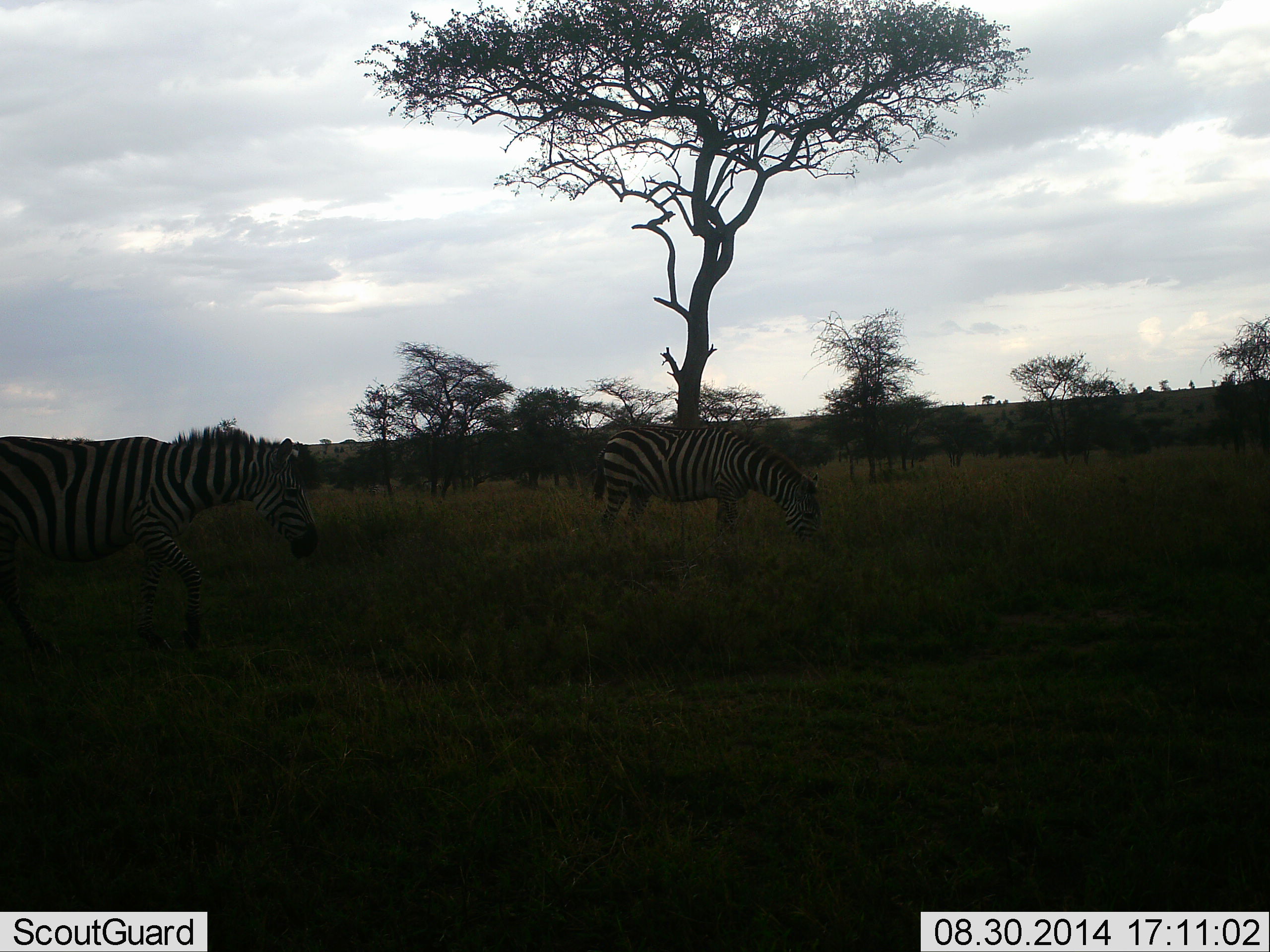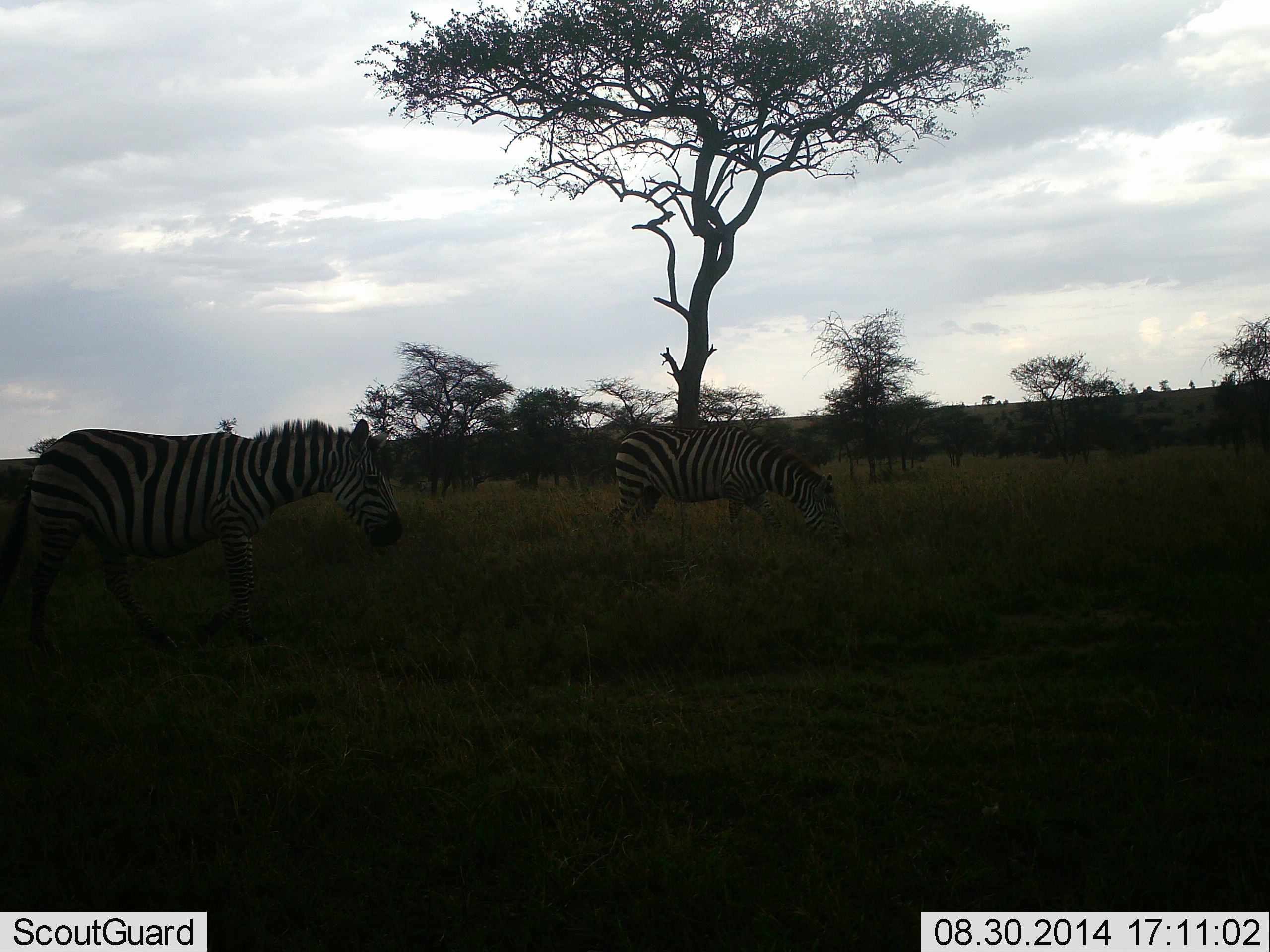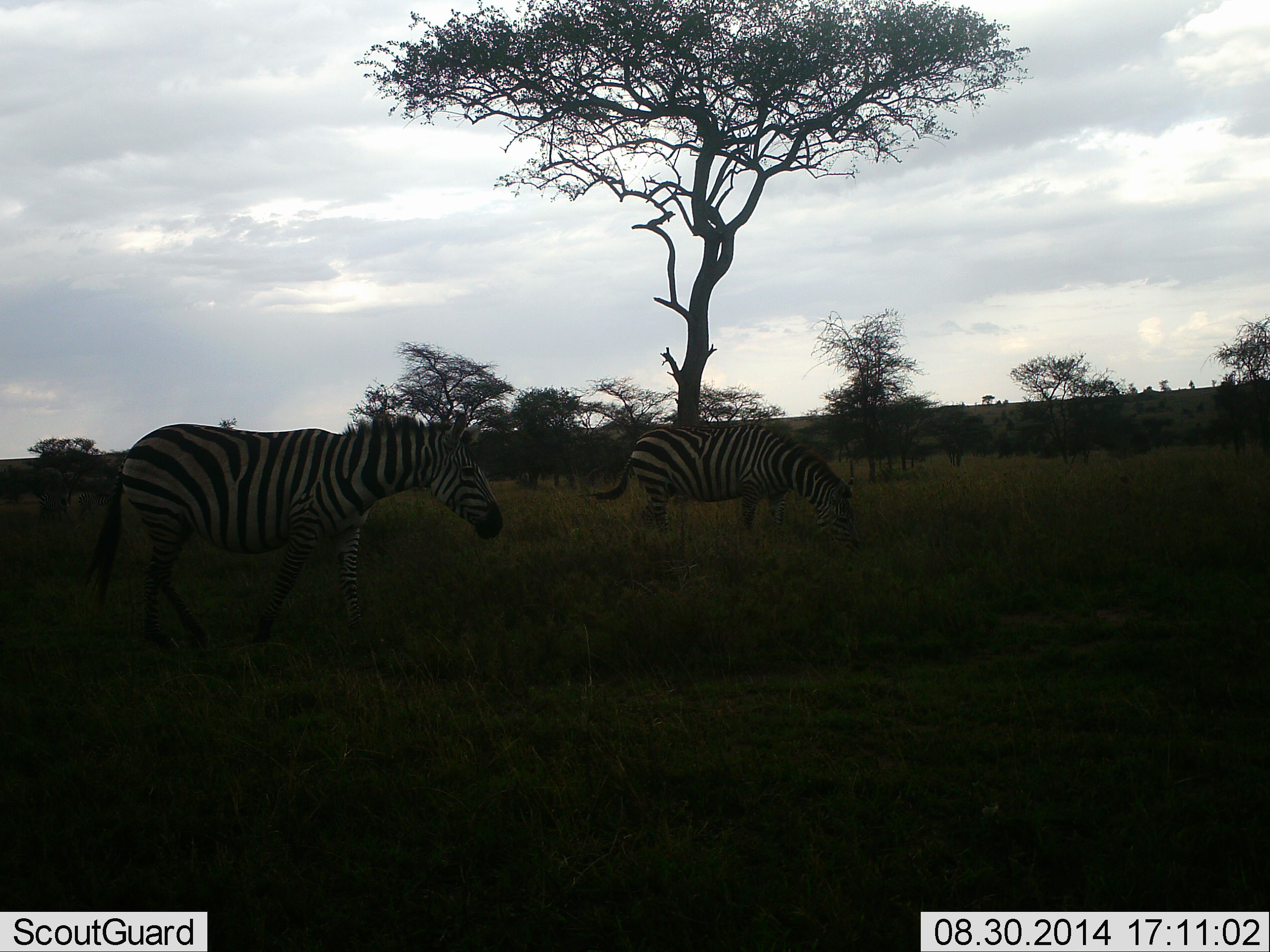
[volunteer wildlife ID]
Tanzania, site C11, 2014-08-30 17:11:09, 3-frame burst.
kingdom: Animalia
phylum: Chordata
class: Mammalia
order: Perissodactyla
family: Equidae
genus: Equus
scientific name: Equus quagga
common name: plains zebra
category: zebra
Zebra (plains zebra) (Equus quagga), count 2. Behavior (volunteer vote fractions): standing 20%, resting 0%, moving 80%, interacting 0%. Young present (vote fraction): 0%. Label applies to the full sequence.